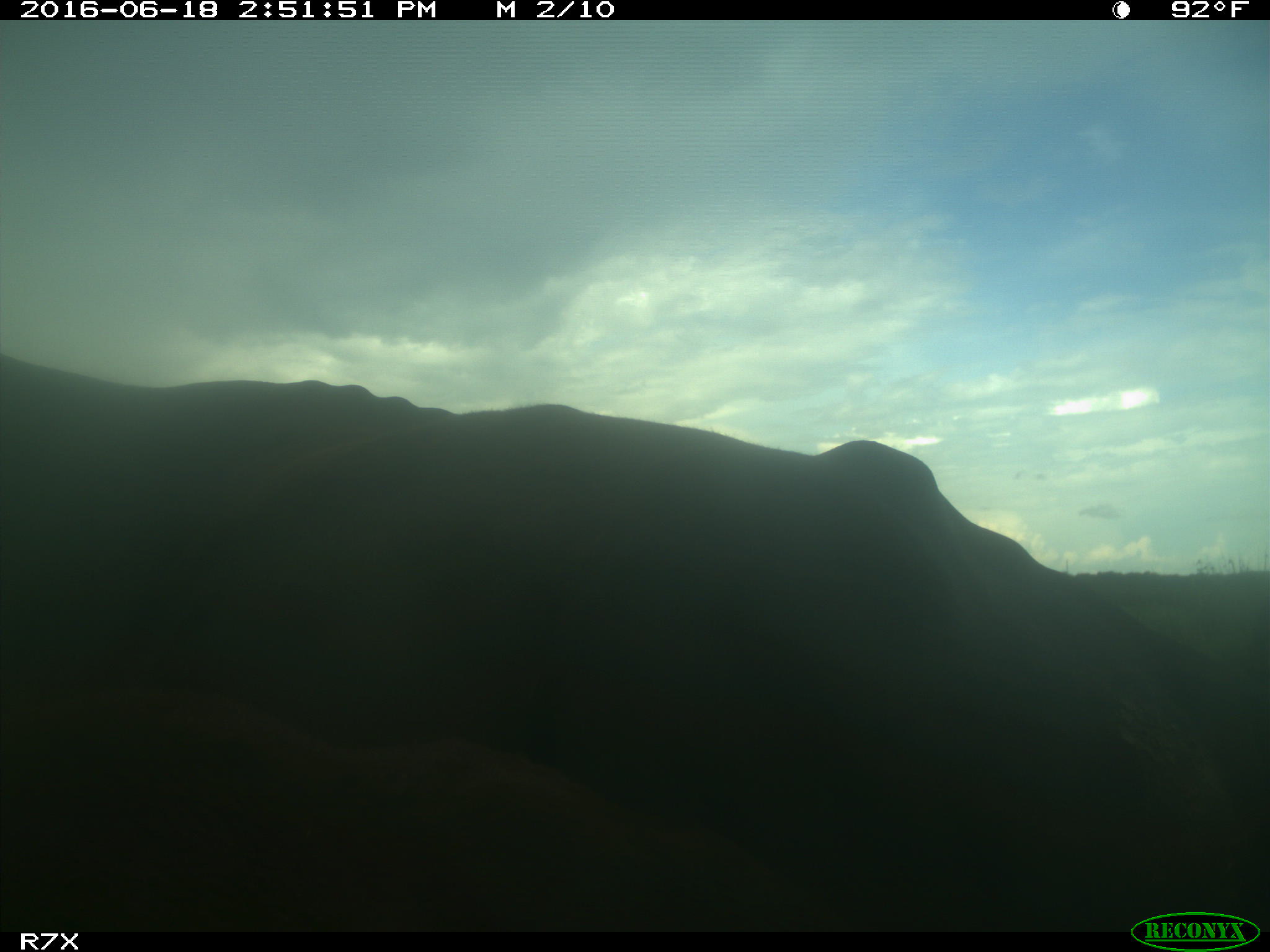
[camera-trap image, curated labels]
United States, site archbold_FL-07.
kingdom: Animalia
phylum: Chordata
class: Mammalia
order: Artiodactyla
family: Bovidae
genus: Bos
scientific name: Bos taurus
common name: domestic cow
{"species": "Bos taurus (domestic cow)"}